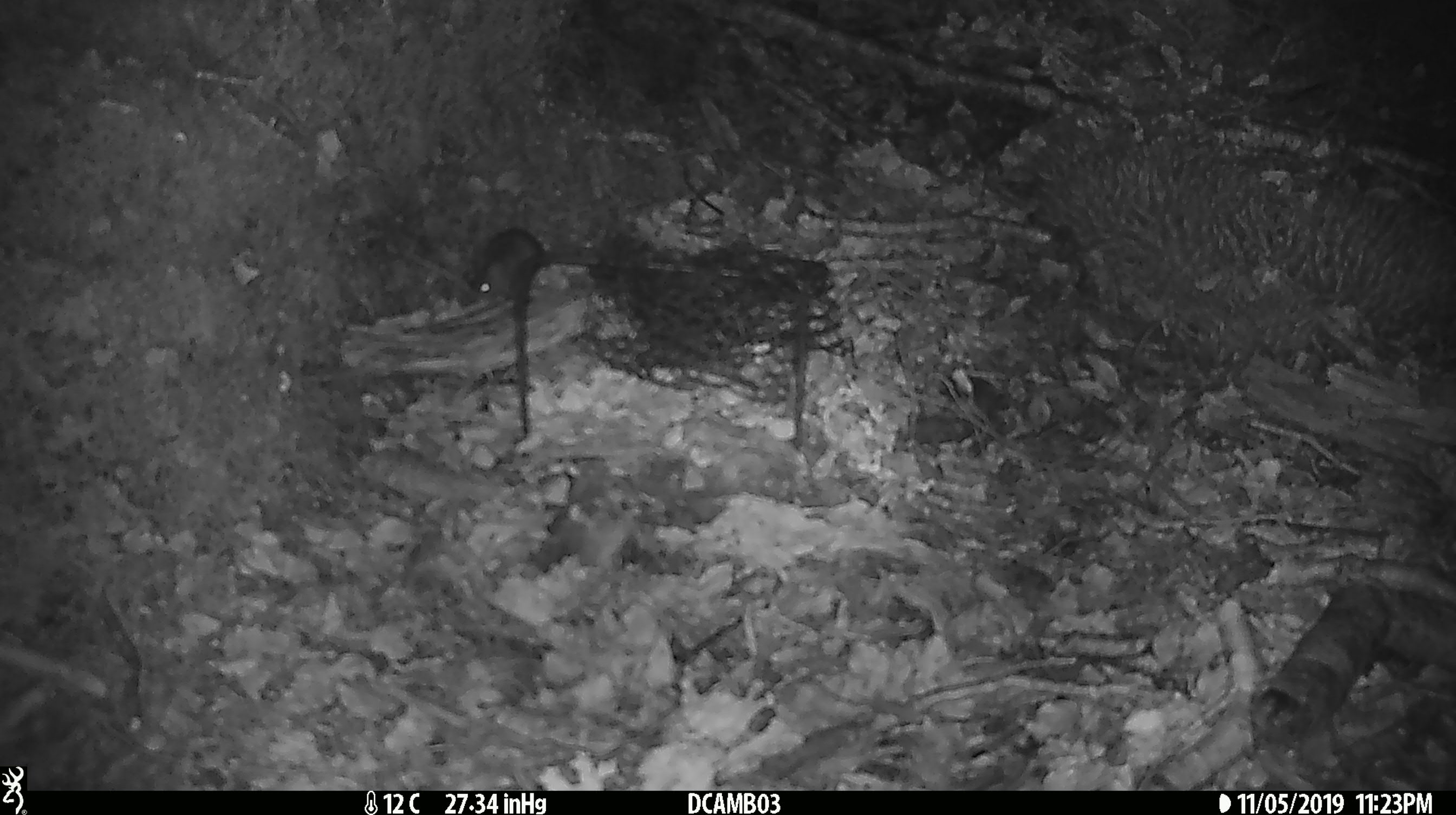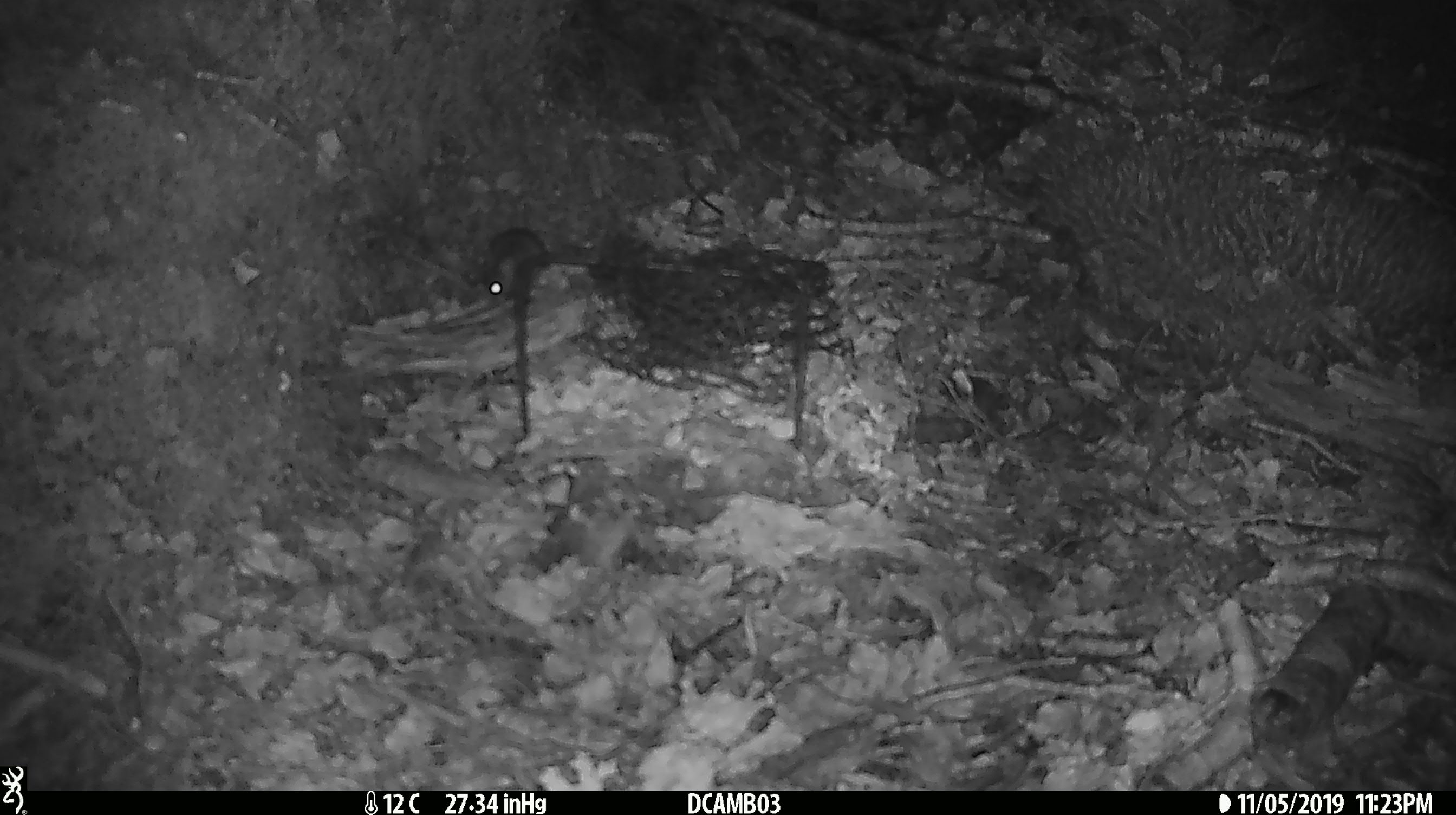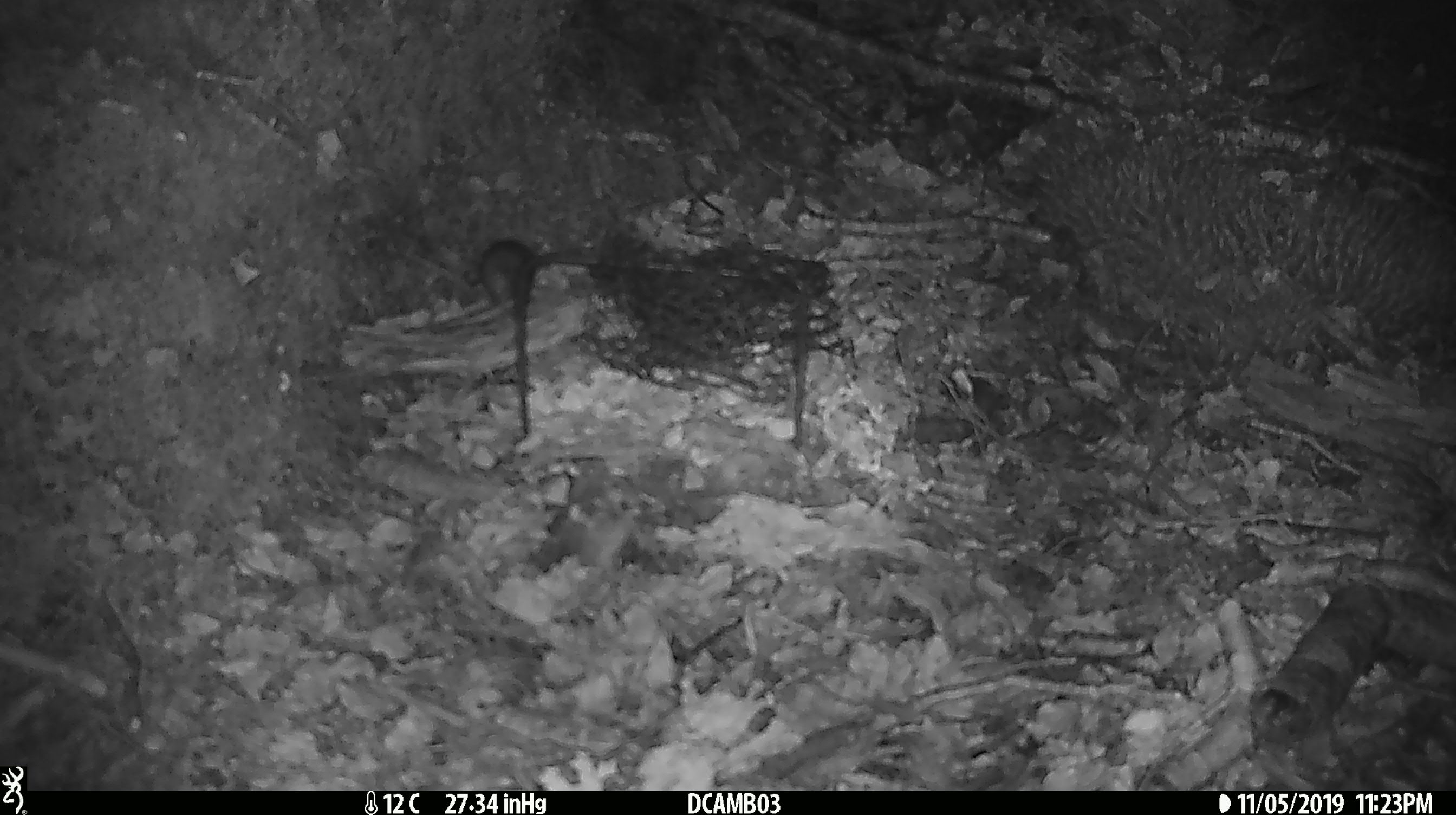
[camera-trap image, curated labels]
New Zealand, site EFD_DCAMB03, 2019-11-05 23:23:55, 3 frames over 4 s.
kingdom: Animalia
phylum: Chordata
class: Mammalia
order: Rodentia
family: Muridae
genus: Mus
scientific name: Mus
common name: mouse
Mouse (Mus).